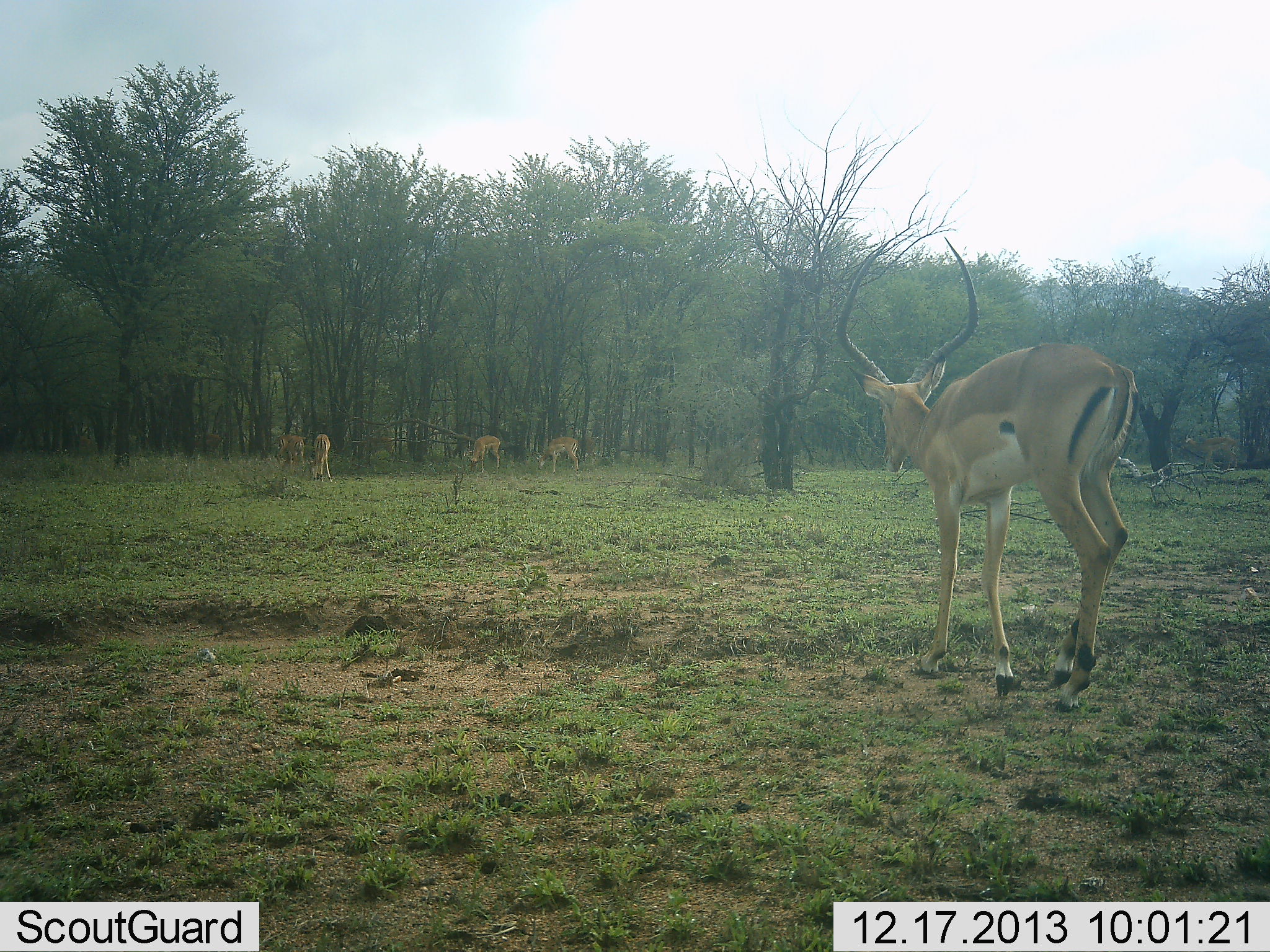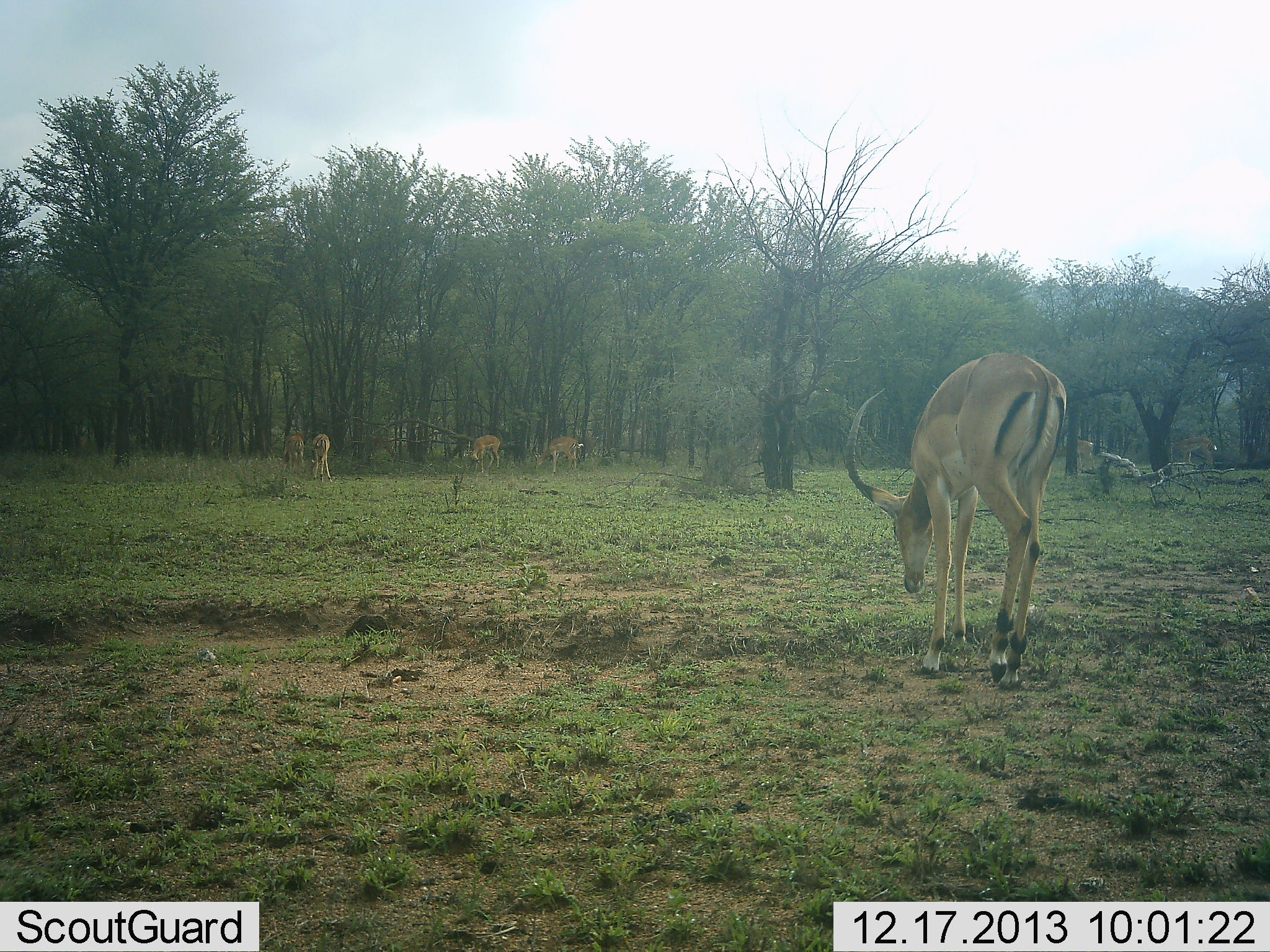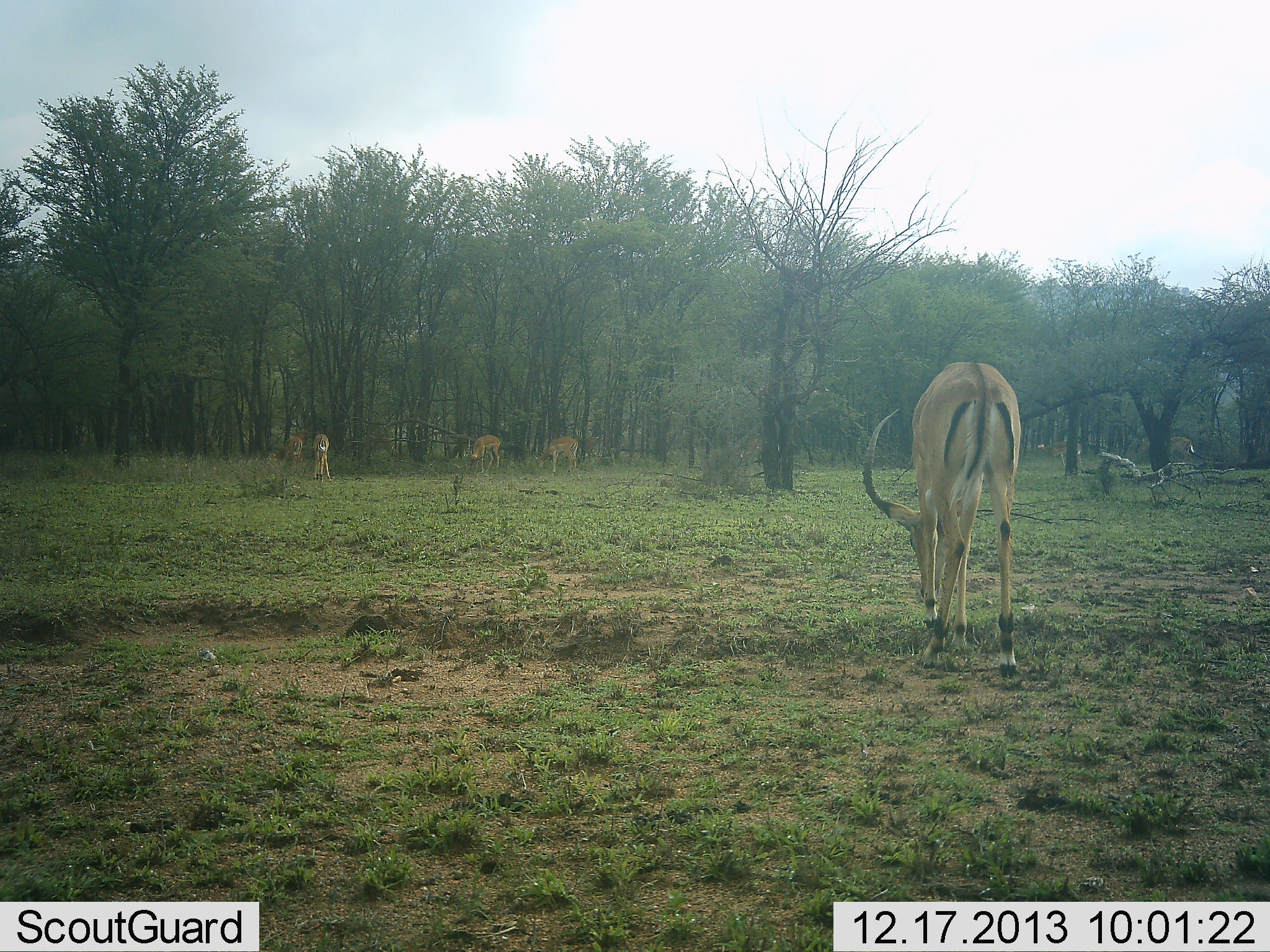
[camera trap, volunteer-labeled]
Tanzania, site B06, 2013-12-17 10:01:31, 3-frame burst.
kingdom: Animalia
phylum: Chordata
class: Mammalia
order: Artiodactyla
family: Bovidae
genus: Aepyceros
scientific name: Aepyceros melampus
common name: impala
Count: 6.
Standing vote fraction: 31%.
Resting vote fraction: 0%.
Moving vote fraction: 45%.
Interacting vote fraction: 0%.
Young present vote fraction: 0%.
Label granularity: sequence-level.